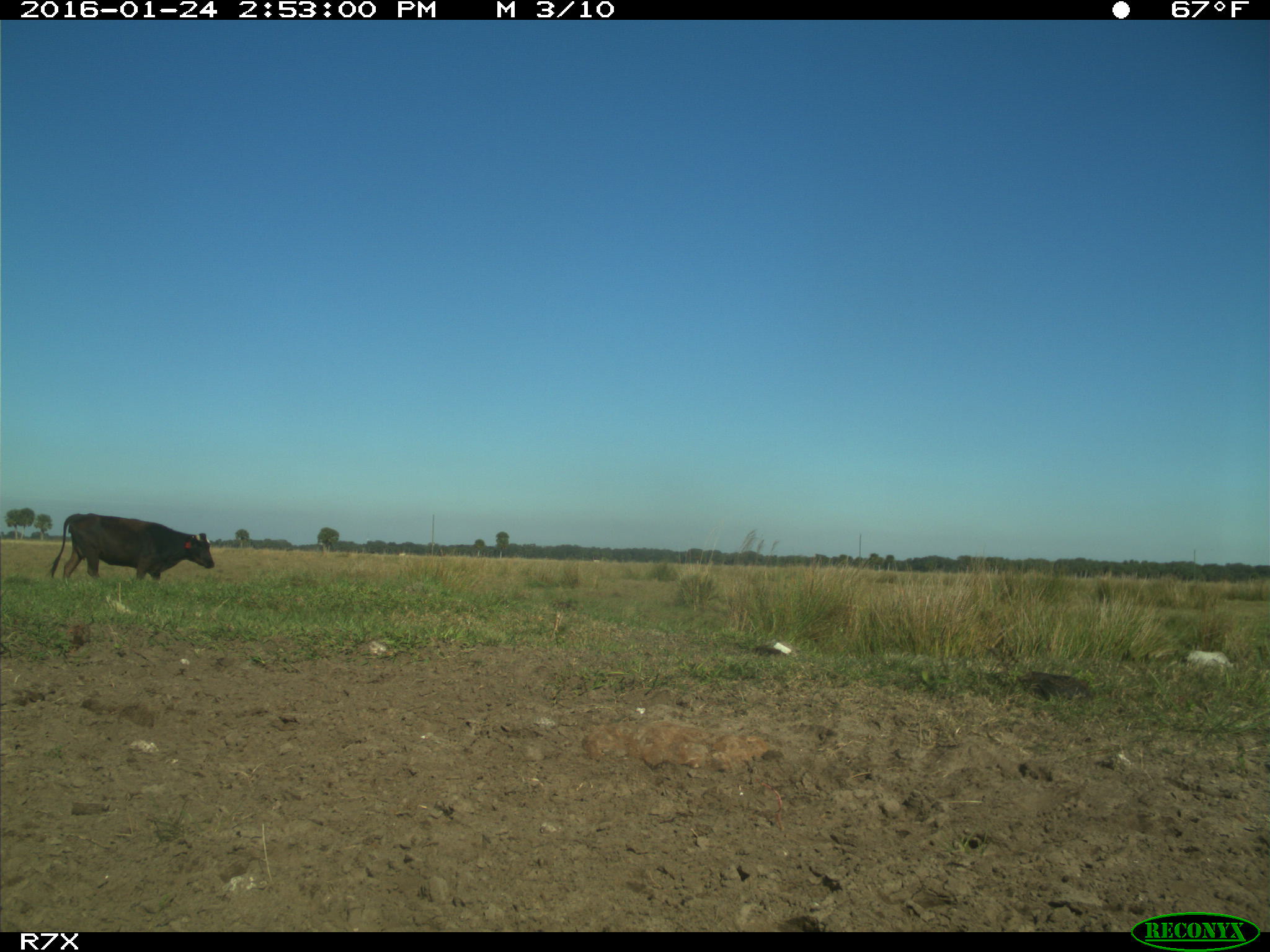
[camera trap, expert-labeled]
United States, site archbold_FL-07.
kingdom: Animalia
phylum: Chordata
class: Mammalia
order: Artiodactyla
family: Bovidae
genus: Bos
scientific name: Bos taurus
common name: domestic cow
Bos taurus (domestic cow).